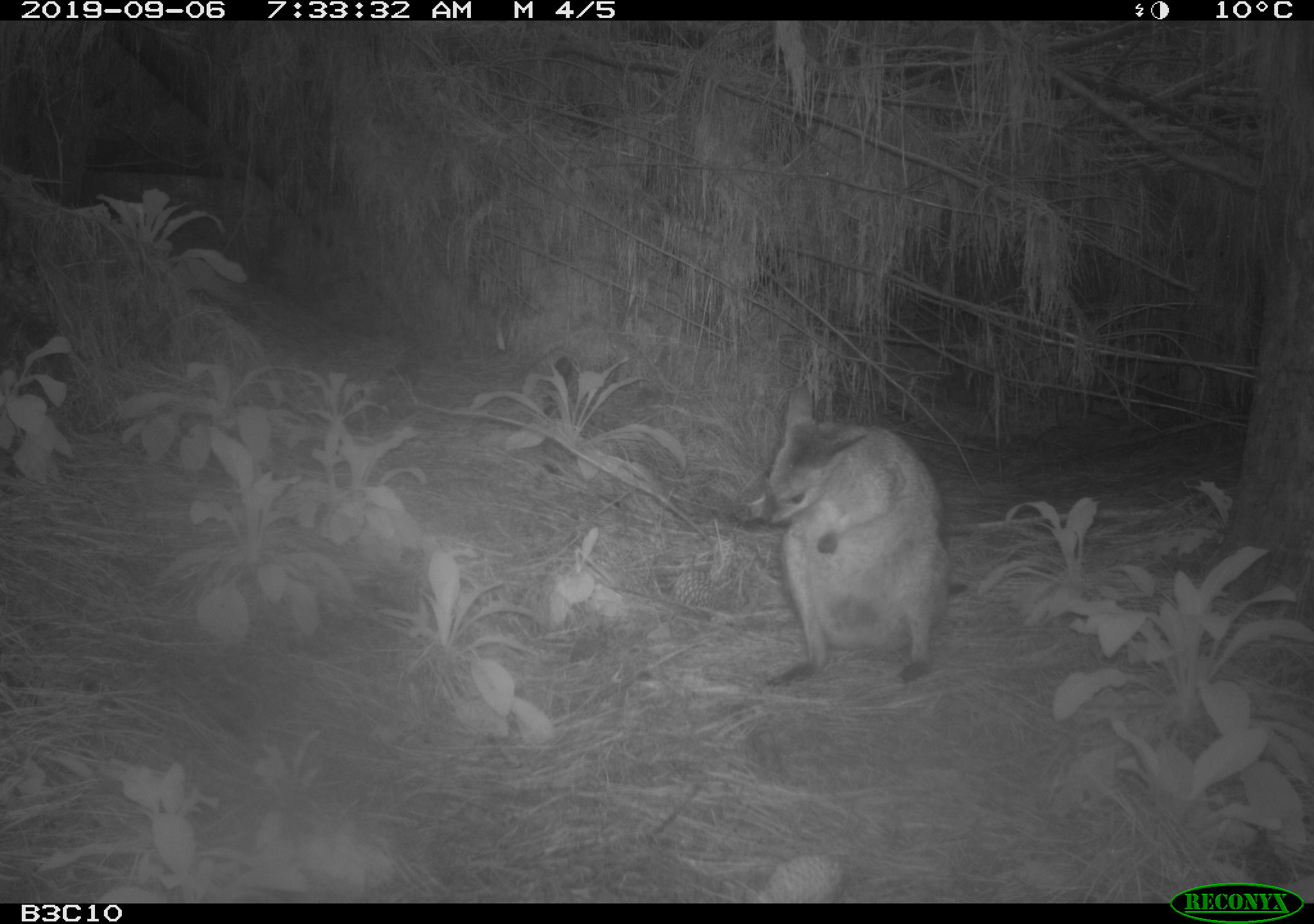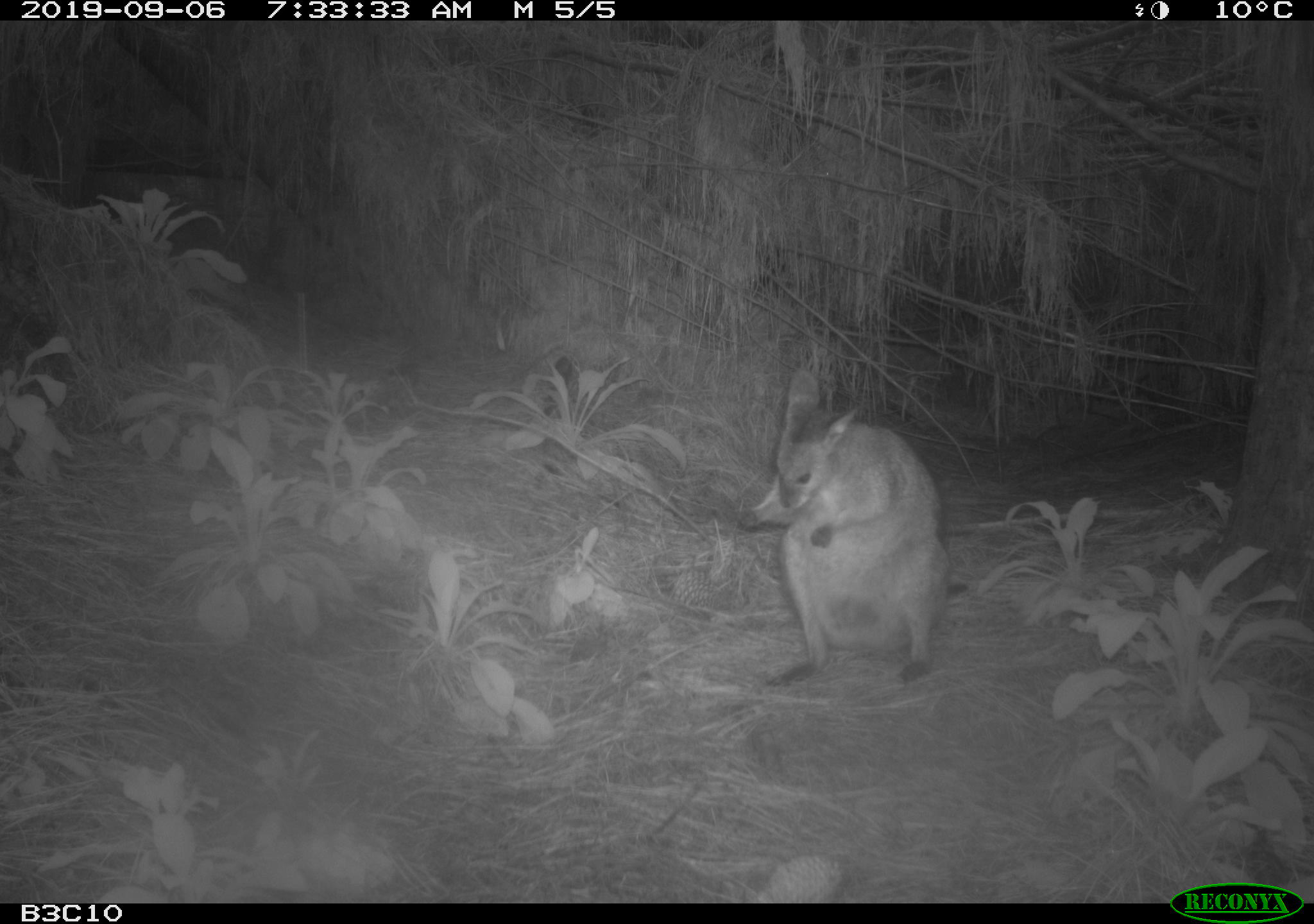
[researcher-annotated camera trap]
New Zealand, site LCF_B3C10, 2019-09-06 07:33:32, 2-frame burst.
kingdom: Animalia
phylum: Chordata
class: Mammalia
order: Diprotodontia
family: Macropodidae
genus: Notamacropus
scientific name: Notamacropus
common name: wallaby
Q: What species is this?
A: Wallaby (Notamacropus).